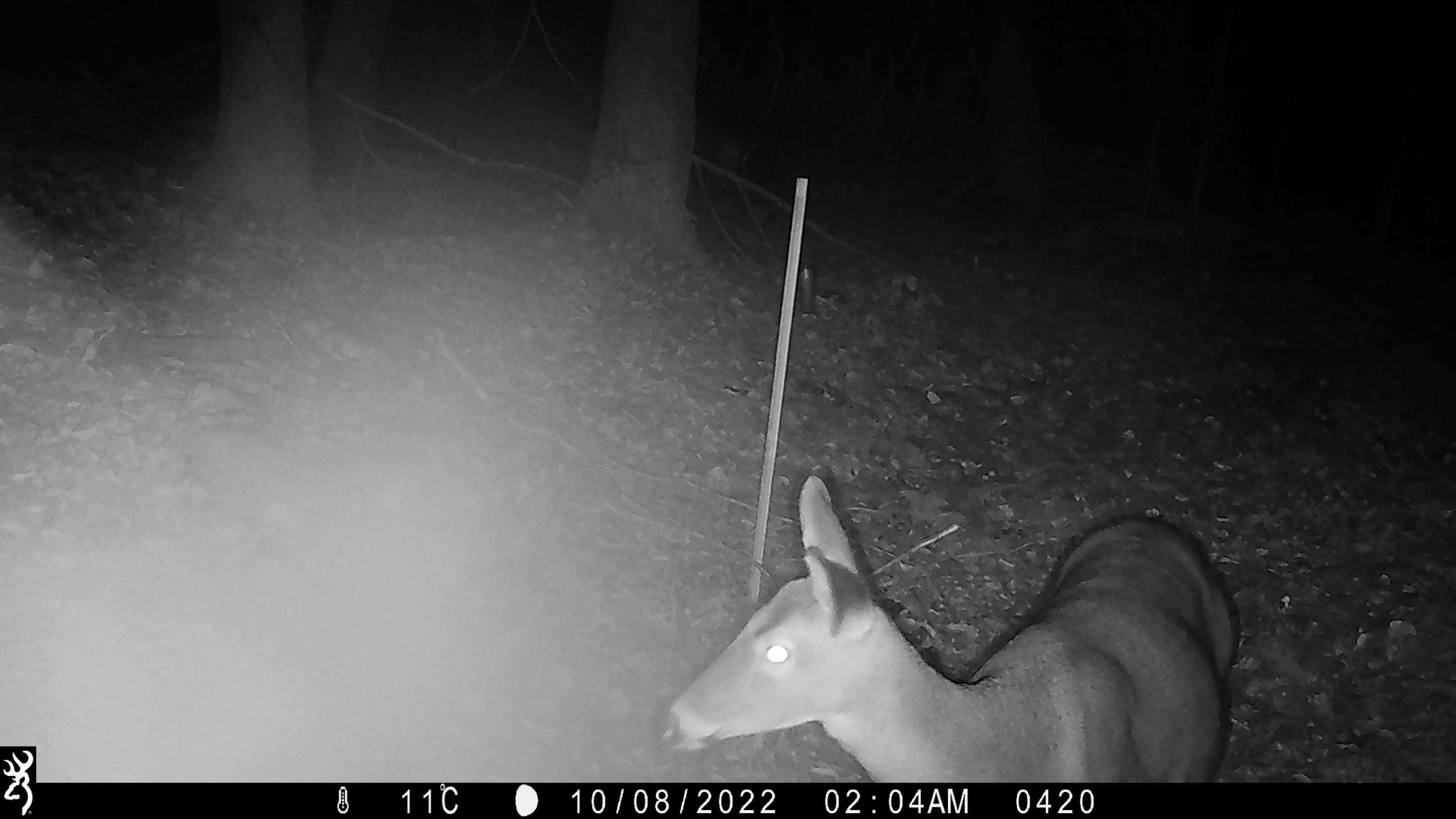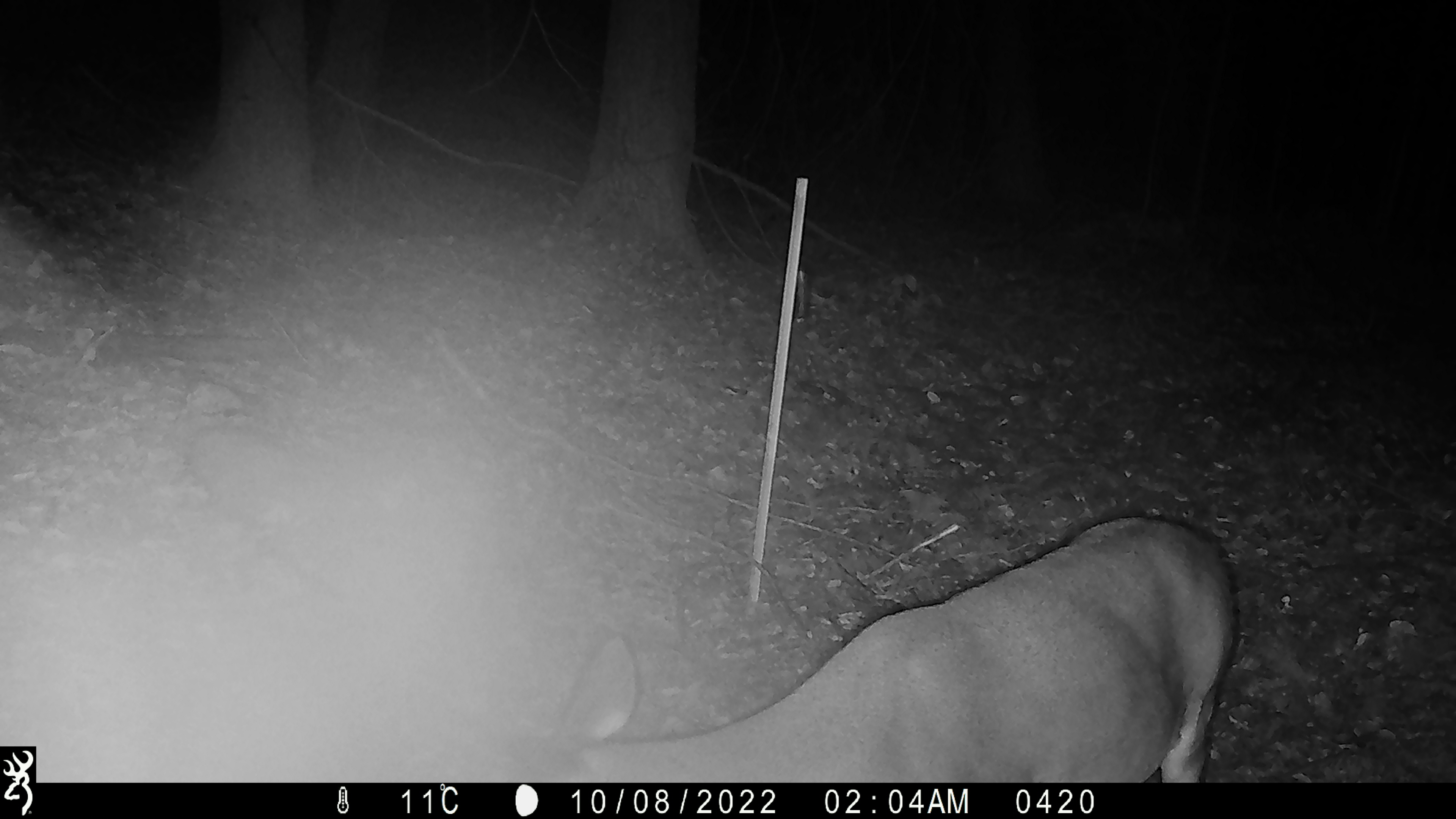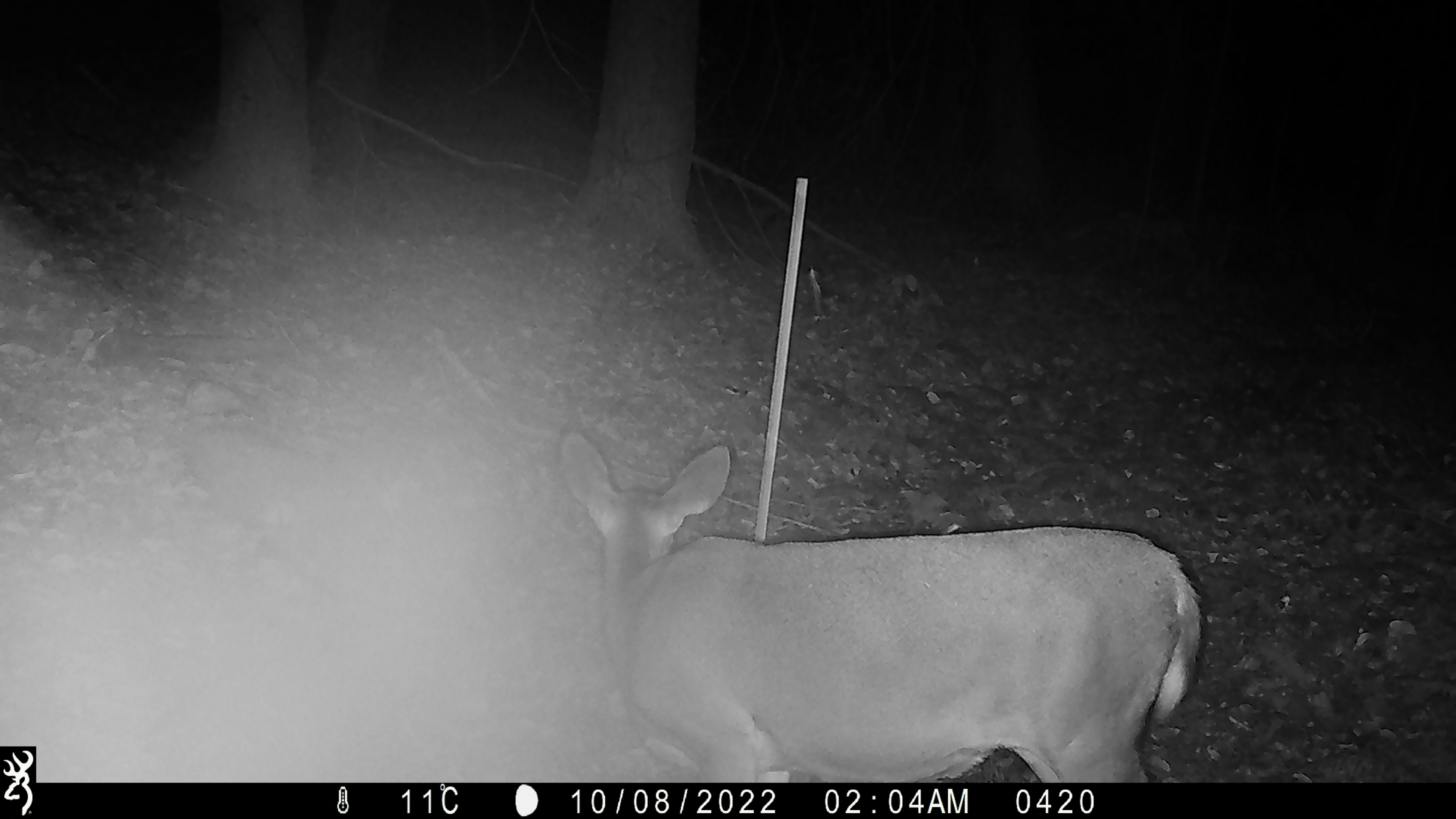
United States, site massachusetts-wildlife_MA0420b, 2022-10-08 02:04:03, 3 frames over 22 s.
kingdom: Animalia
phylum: Chordata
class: Mammalia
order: Artiodactyla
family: Cervidae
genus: Odocoileus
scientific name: Odocoileus virginianus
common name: white-tailed deer